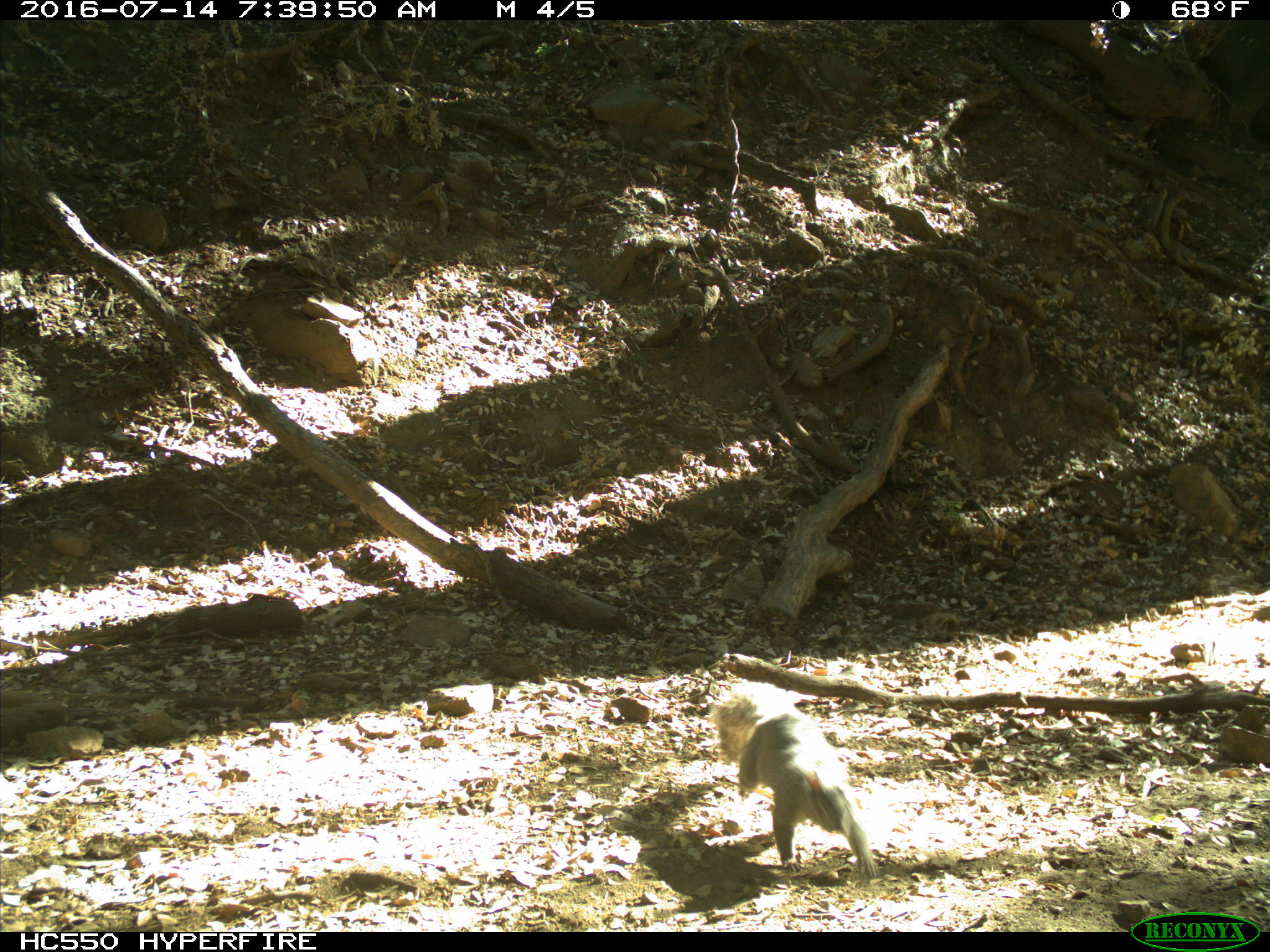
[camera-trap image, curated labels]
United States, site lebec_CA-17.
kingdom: Animalia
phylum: Chordata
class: Mammalia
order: Rodentia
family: Sciuridae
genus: Sciurus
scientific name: Sciurus carolinensis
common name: eastern gray squirrel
Sciurus carolinensis (eastern gray squirrel).